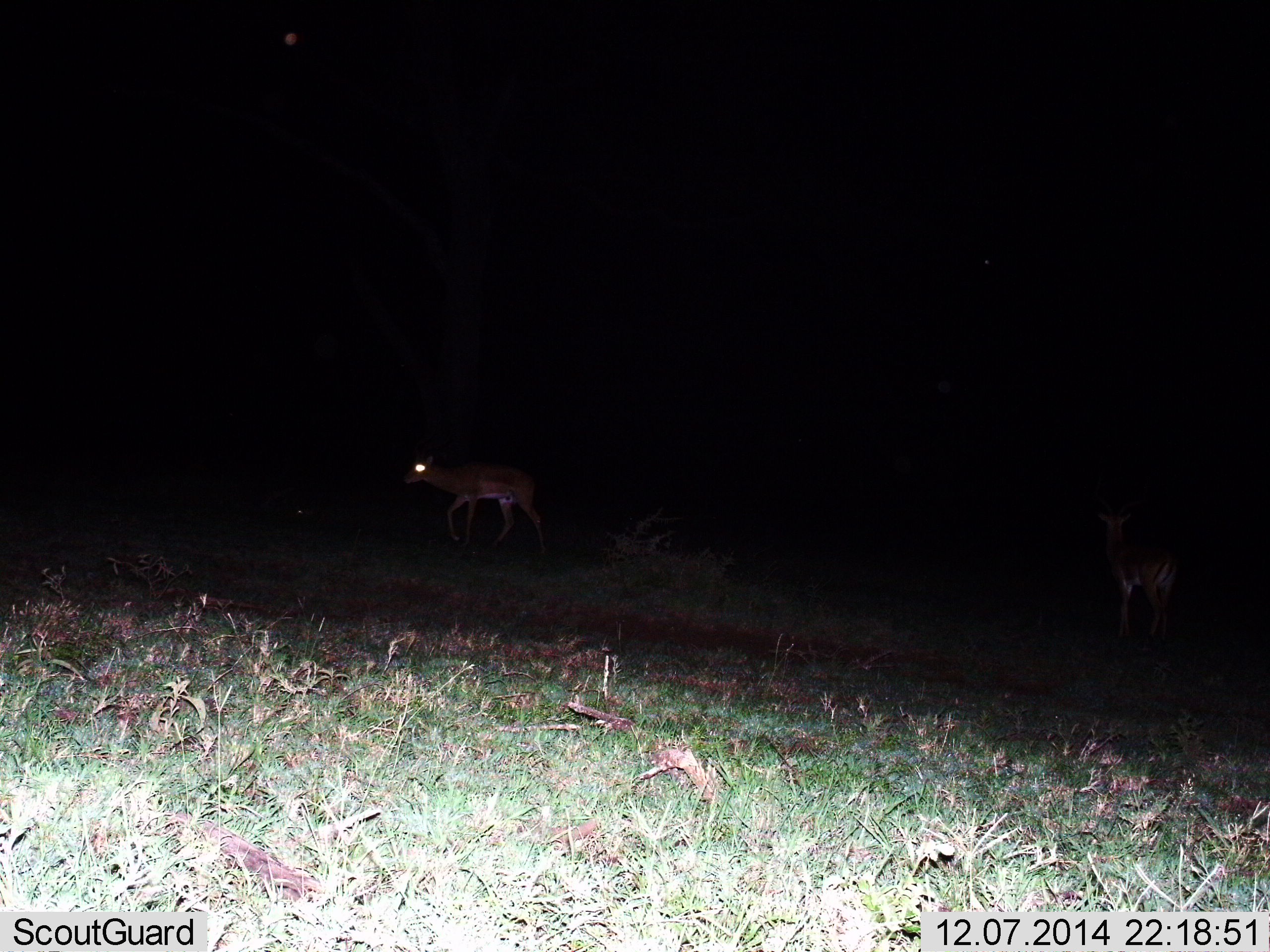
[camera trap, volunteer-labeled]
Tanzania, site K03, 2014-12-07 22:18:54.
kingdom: Animalia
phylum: Chordata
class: Mammalia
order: Artiodactyla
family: Bovidae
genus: Aepyceros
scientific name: Aepyceros melampus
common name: impala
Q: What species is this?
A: Impala (Aepyceros melampus).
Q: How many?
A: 2.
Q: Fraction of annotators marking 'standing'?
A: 57%.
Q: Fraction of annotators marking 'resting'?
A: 0%.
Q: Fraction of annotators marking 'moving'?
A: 86%.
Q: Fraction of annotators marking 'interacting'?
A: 0%.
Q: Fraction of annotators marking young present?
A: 0%.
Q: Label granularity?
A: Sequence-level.